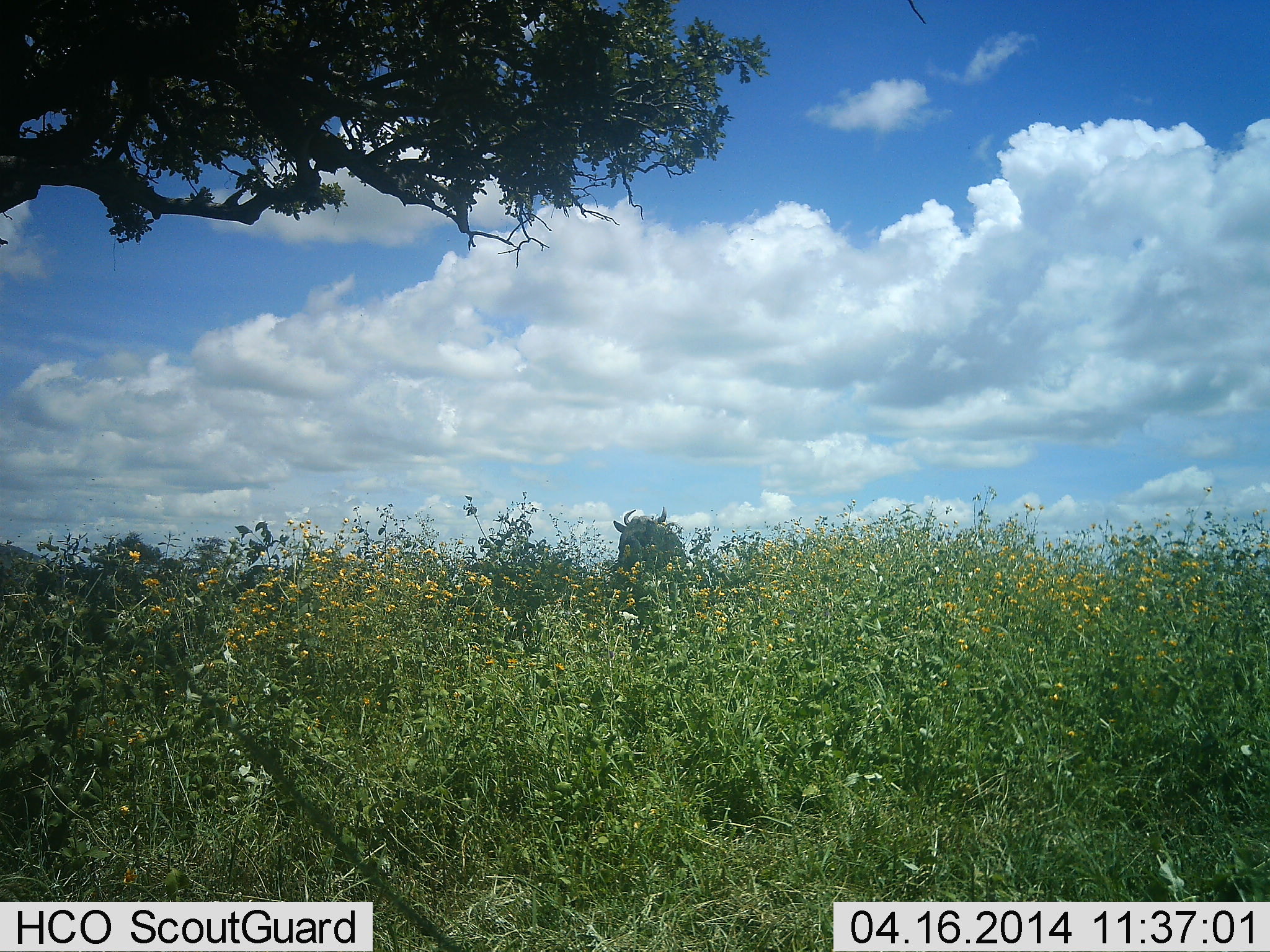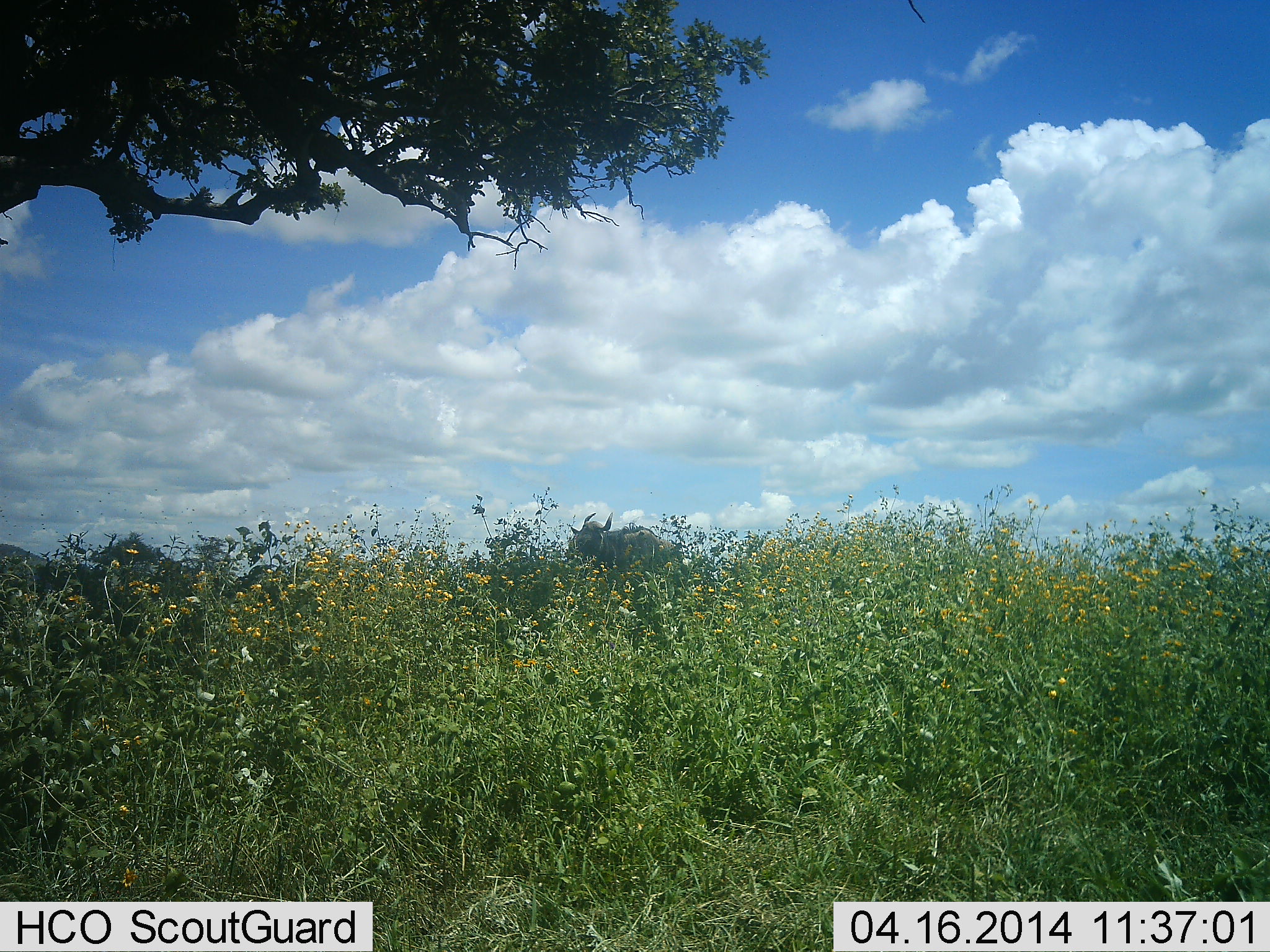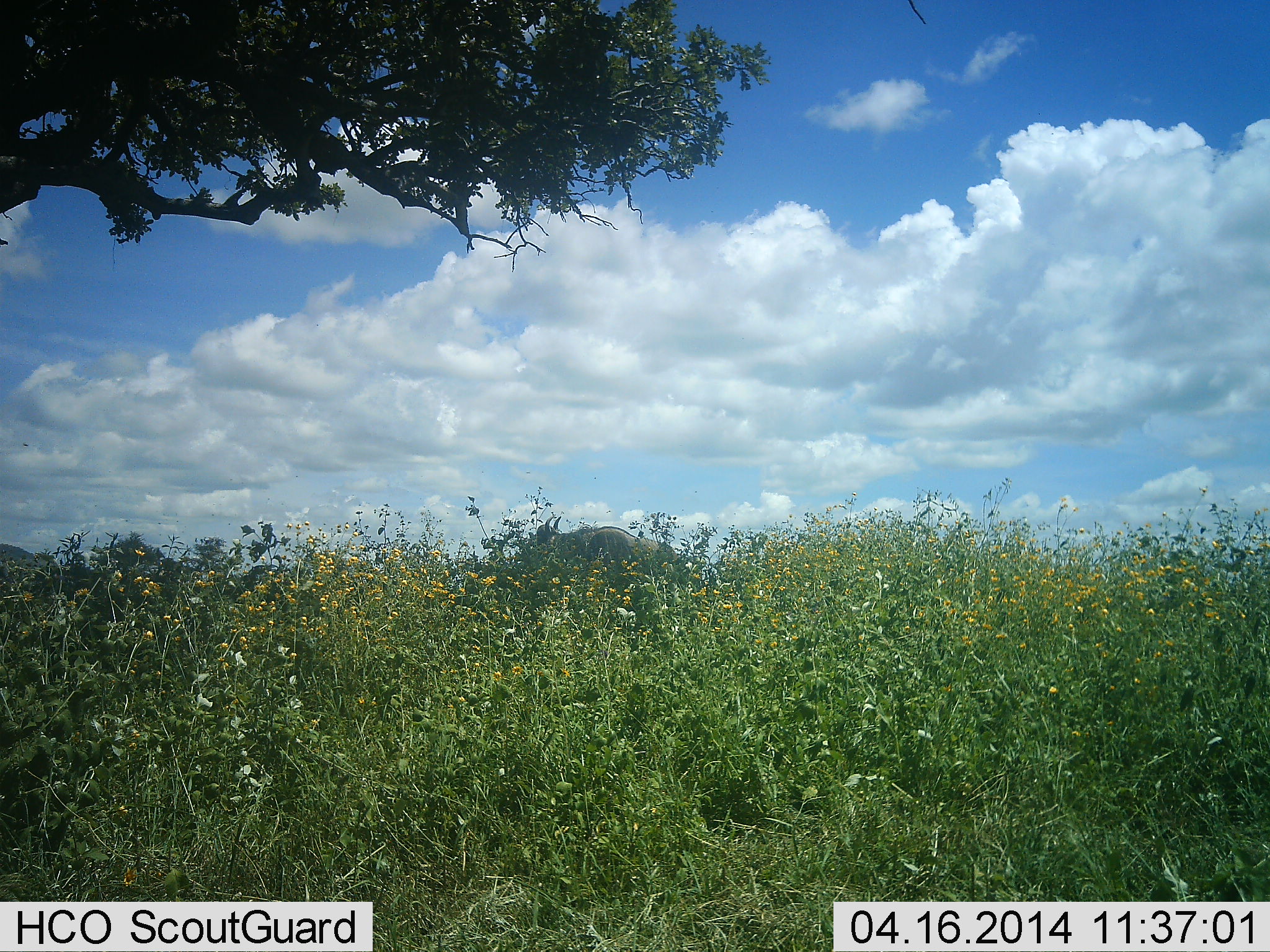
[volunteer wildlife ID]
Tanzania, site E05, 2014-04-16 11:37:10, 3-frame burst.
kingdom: Animalia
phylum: Chordata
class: Mammalia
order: Artiodactyla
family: Bovidae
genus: Connochaetes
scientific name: Connochaetes taurinus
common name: blue wildebeest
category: wildebeest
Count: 1.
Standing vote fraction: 60%.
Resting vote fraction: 0%.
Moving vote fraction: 40%.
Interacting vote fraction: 0%.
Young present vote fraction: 0%.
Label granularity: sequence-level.